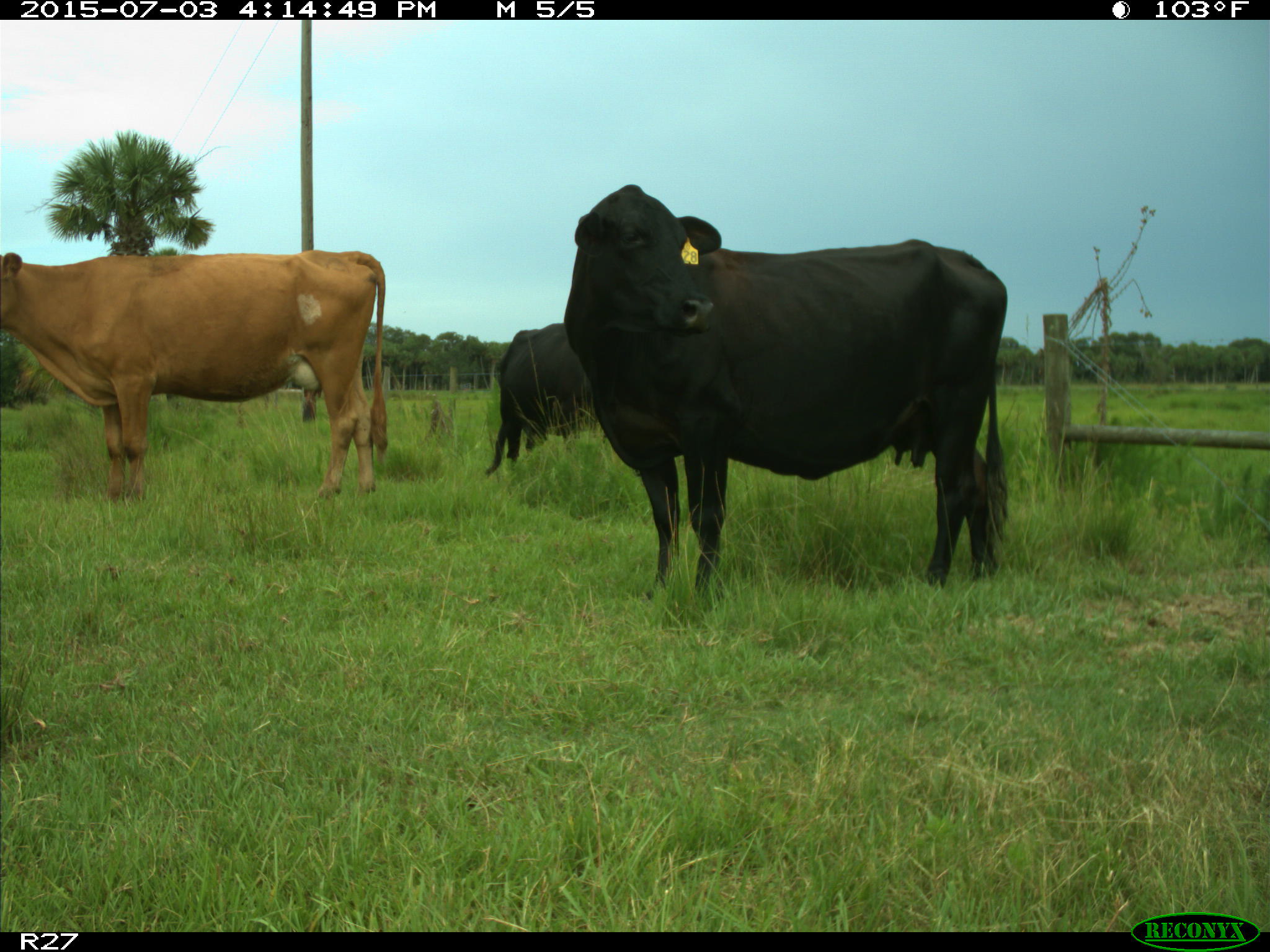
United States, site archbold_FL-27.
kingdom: Animalia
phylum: Chordata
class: Mammalia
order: Artiodactyla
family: Bovidae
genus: Bos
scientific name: Bos taurus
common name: domestic cow